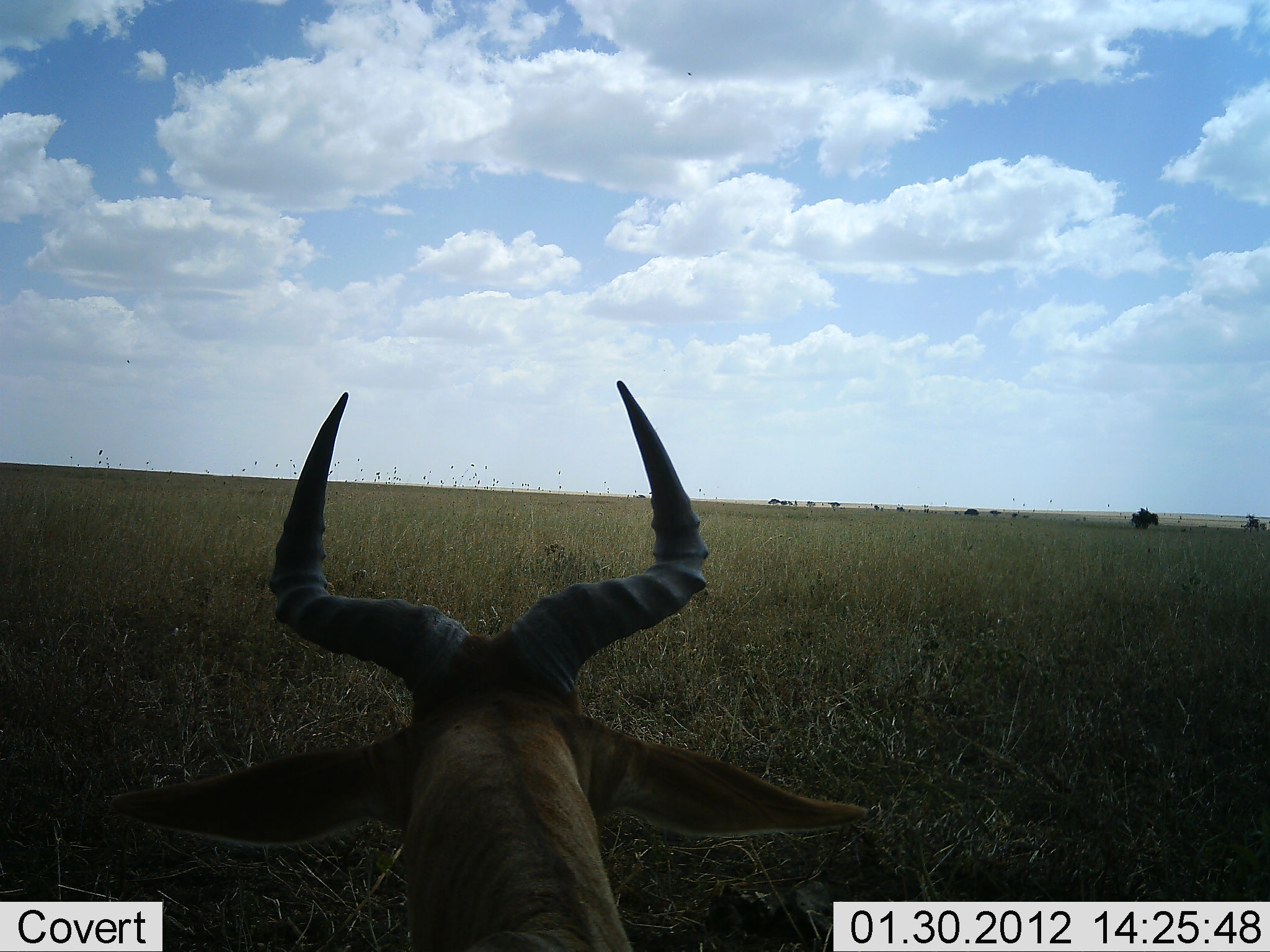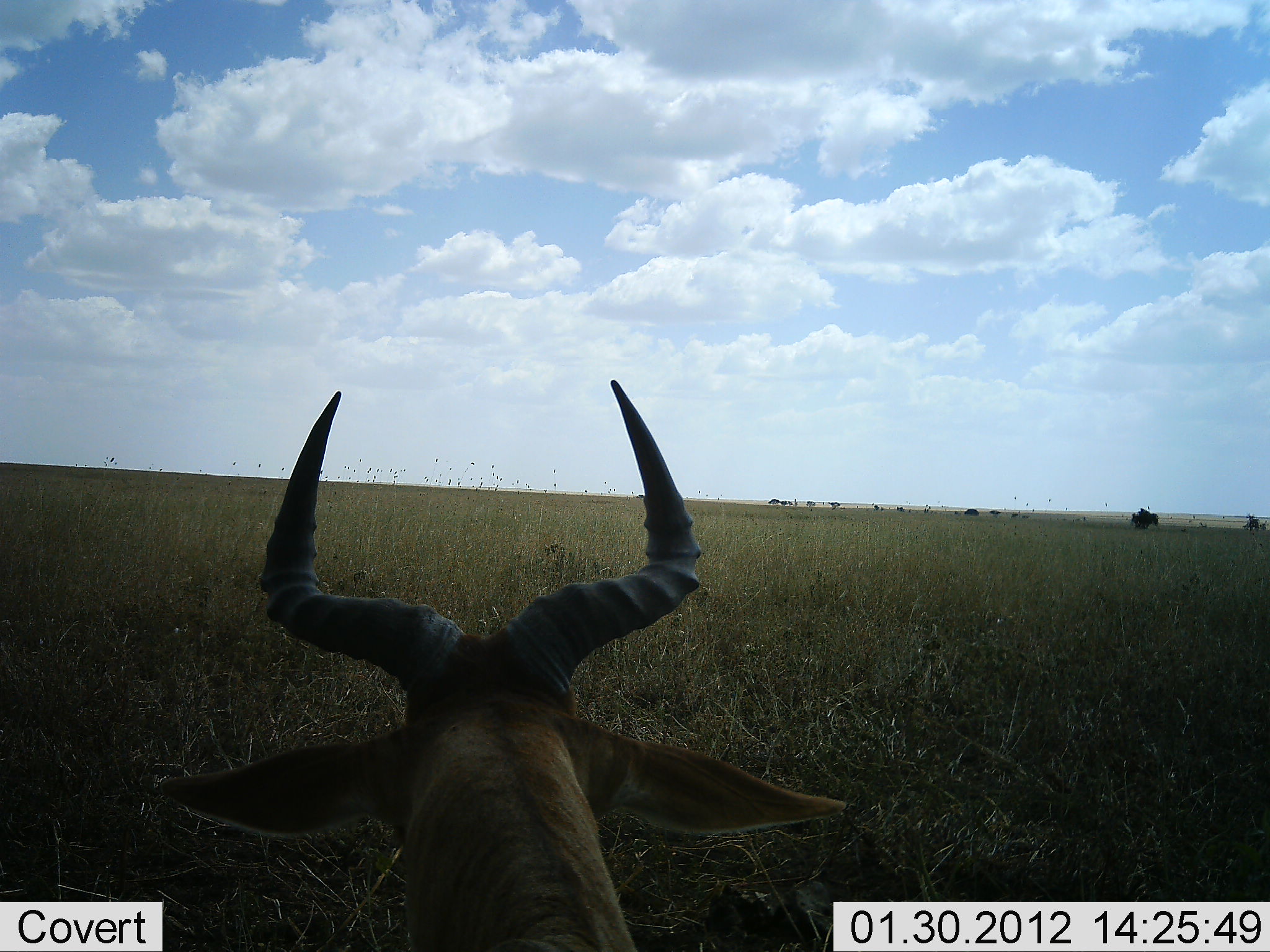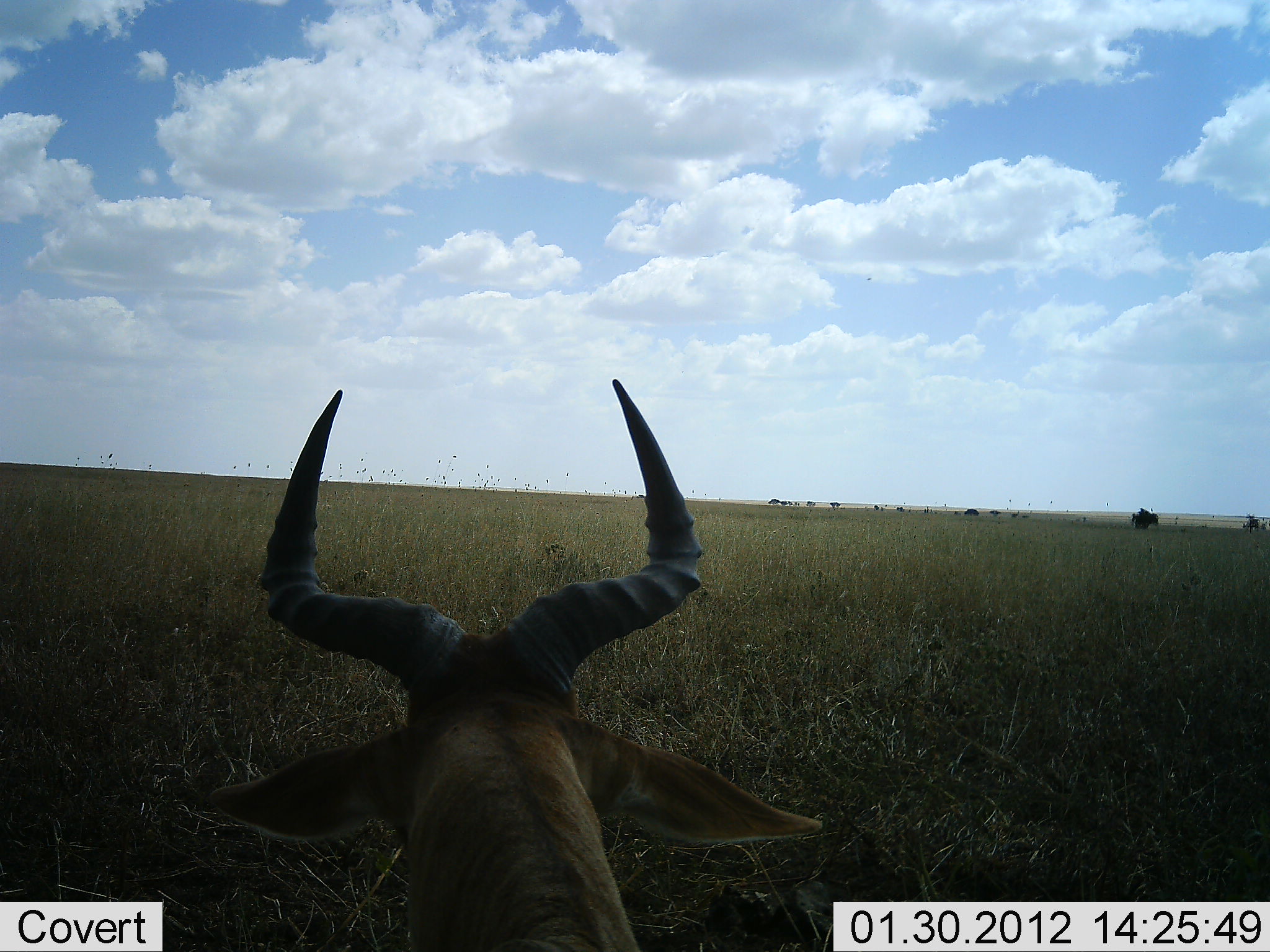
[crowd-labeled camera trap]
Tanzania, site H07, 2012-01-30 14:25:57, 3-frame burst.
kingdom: Animalia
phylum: Chordata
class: Mammalia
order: Artiodactyla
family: Bovidae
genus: Alcelaphus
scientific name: Alcelaphus buselaphus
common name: hartebeest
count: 1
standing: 35%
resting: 65%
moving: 0%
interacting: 0%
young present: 0%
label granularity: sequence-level